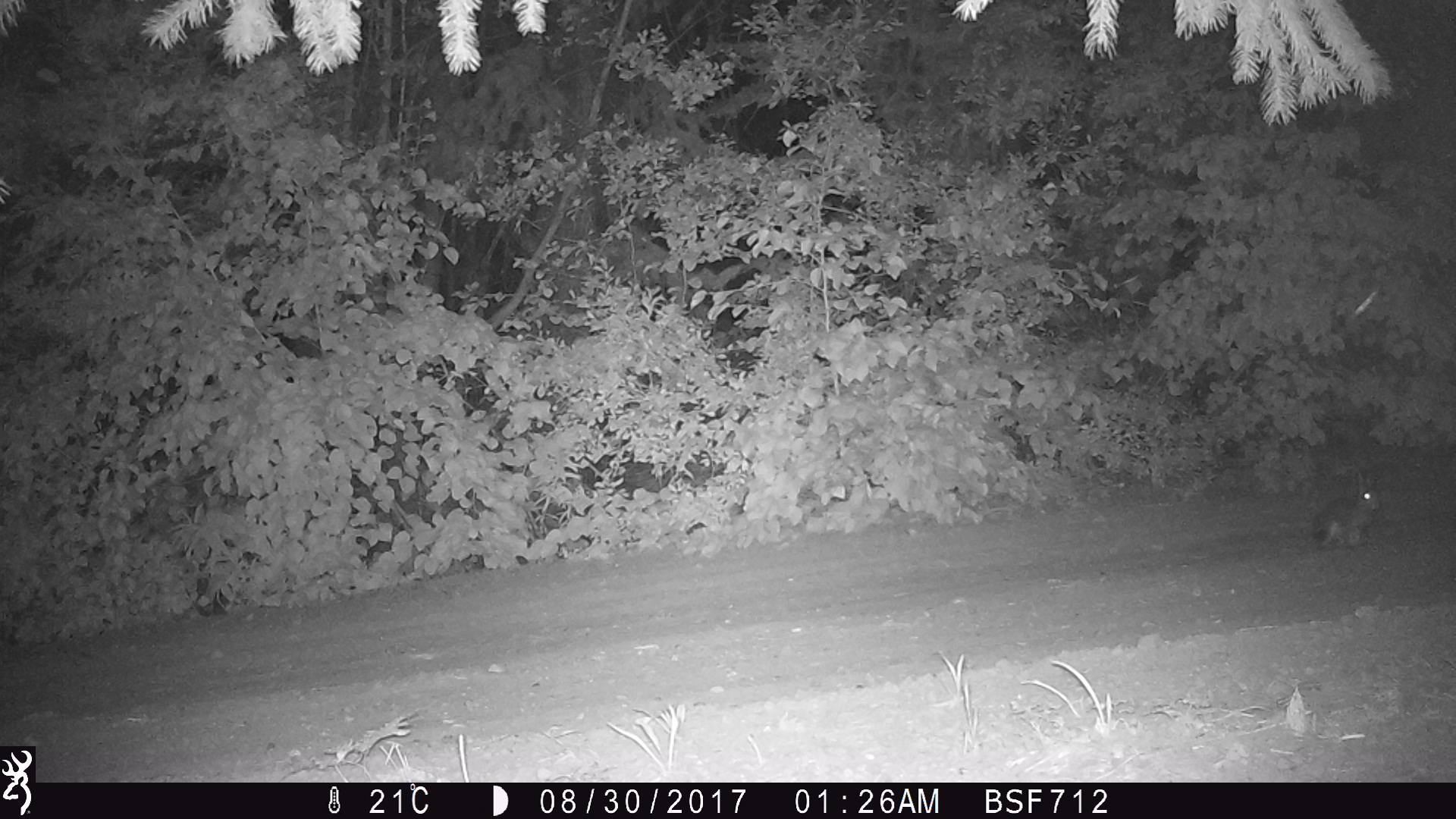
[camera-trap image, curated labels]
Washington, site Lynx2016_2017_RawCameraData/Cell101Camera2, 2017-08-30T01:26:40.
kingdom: Animalia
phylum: Chordata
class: Mammalia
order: Lagomorpha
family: Leporidae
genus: Lepus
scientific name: Lepus americanus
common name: snowshoe hare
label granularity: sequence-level